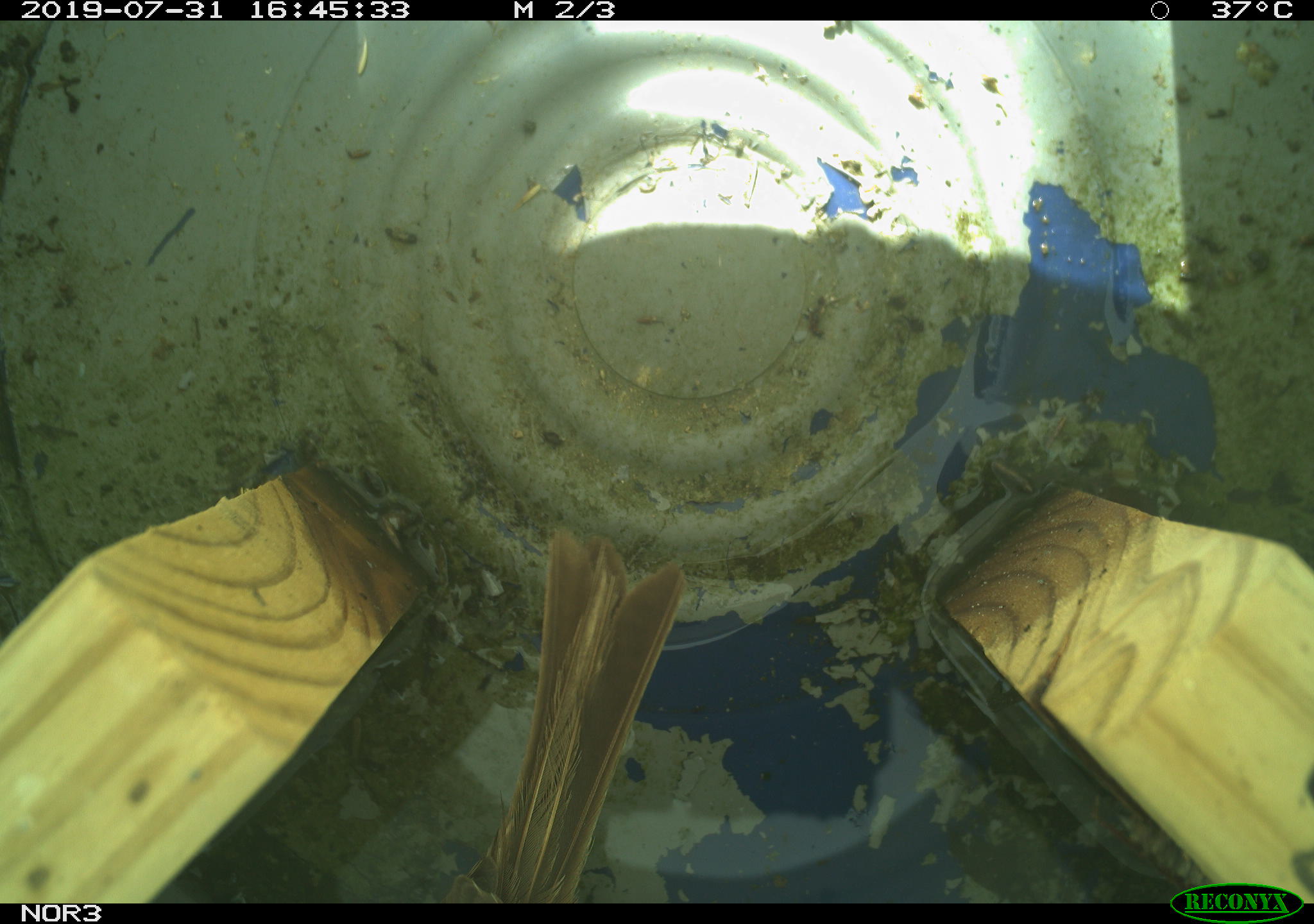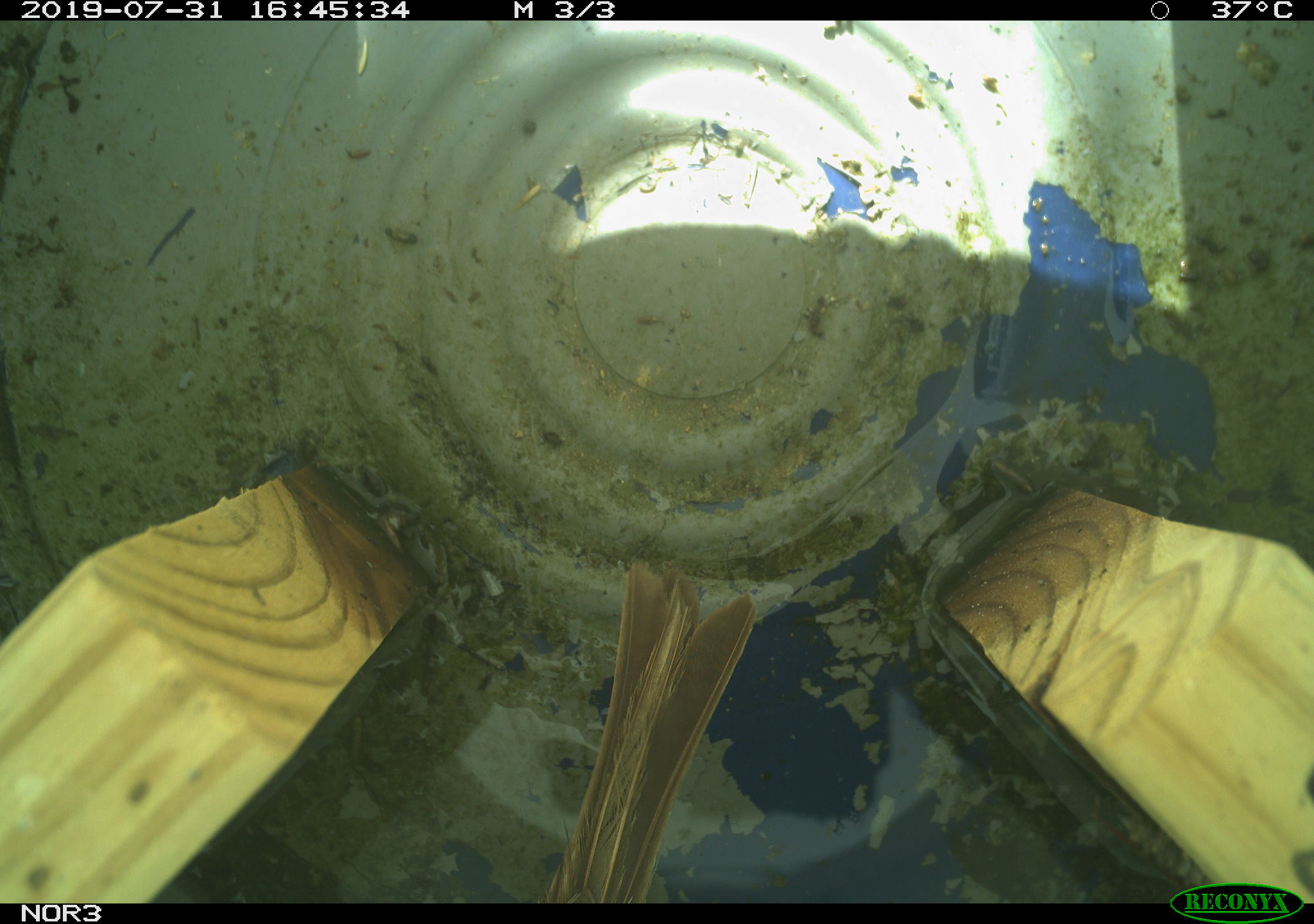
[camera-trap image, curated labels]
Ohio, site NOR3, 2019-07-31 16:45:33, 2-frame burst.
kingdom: Animalia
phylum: Chordata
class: Aves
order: Passeriformes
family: Passerellidae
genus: Melospiza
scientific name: Melospiza melodia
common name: song sparrow